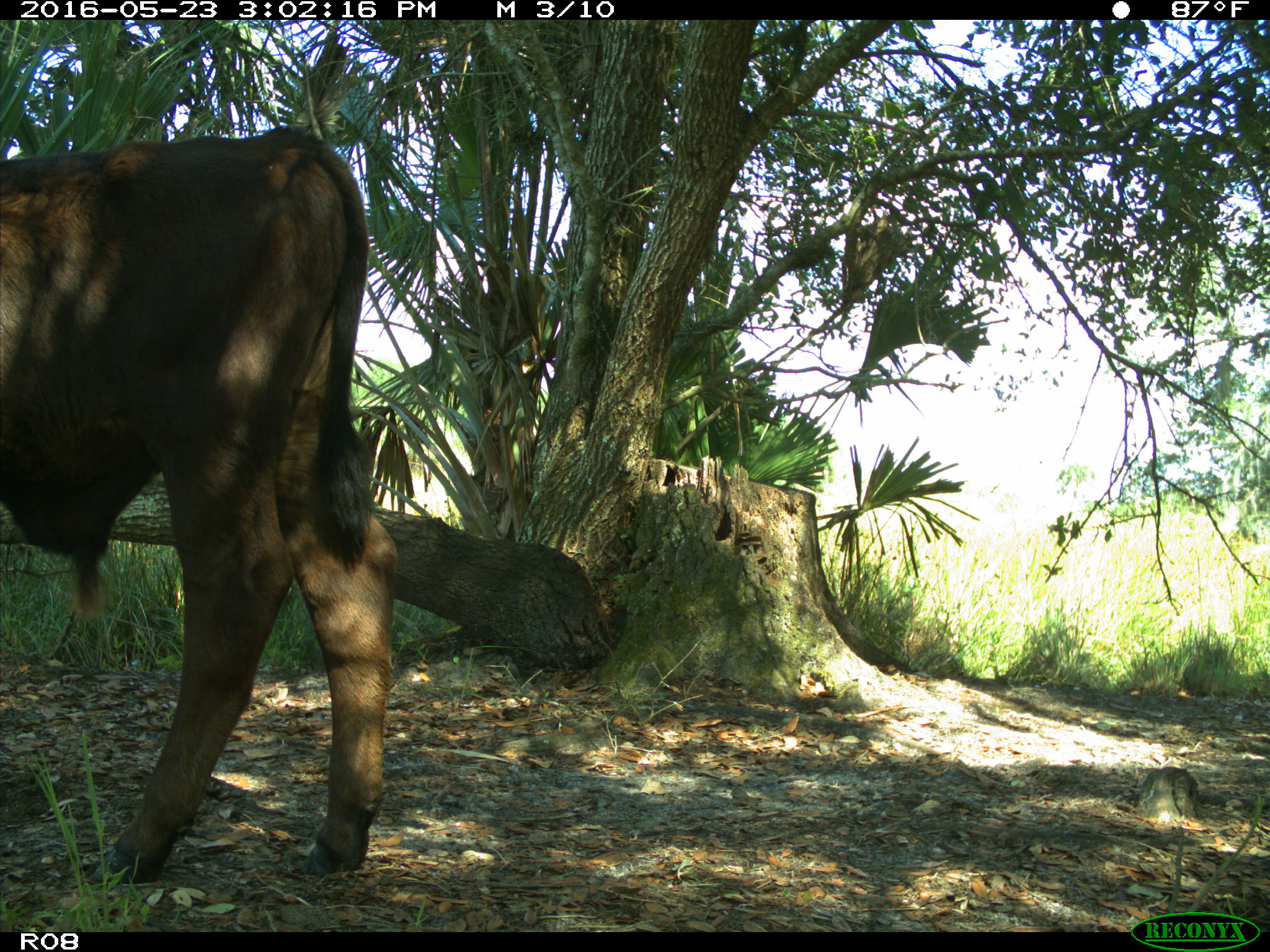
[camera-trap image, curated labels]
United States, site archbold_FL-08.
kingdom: Animalia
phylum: Chordata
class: Mammalia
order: Artiodactyla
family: Bovidae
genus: Bos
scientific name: Bos taurus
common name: domestic cow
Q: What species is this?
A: Bos taurus (domestic cow).